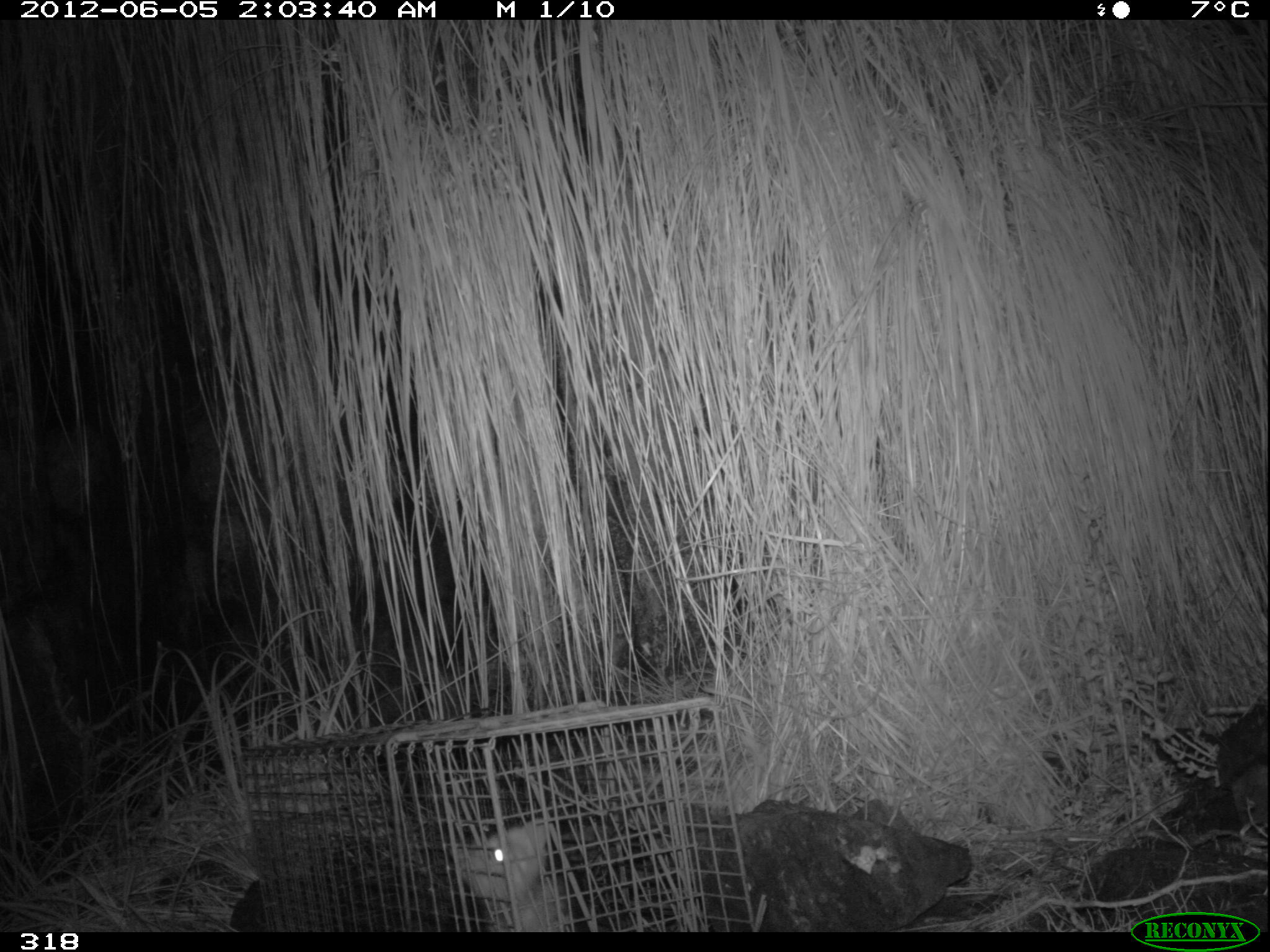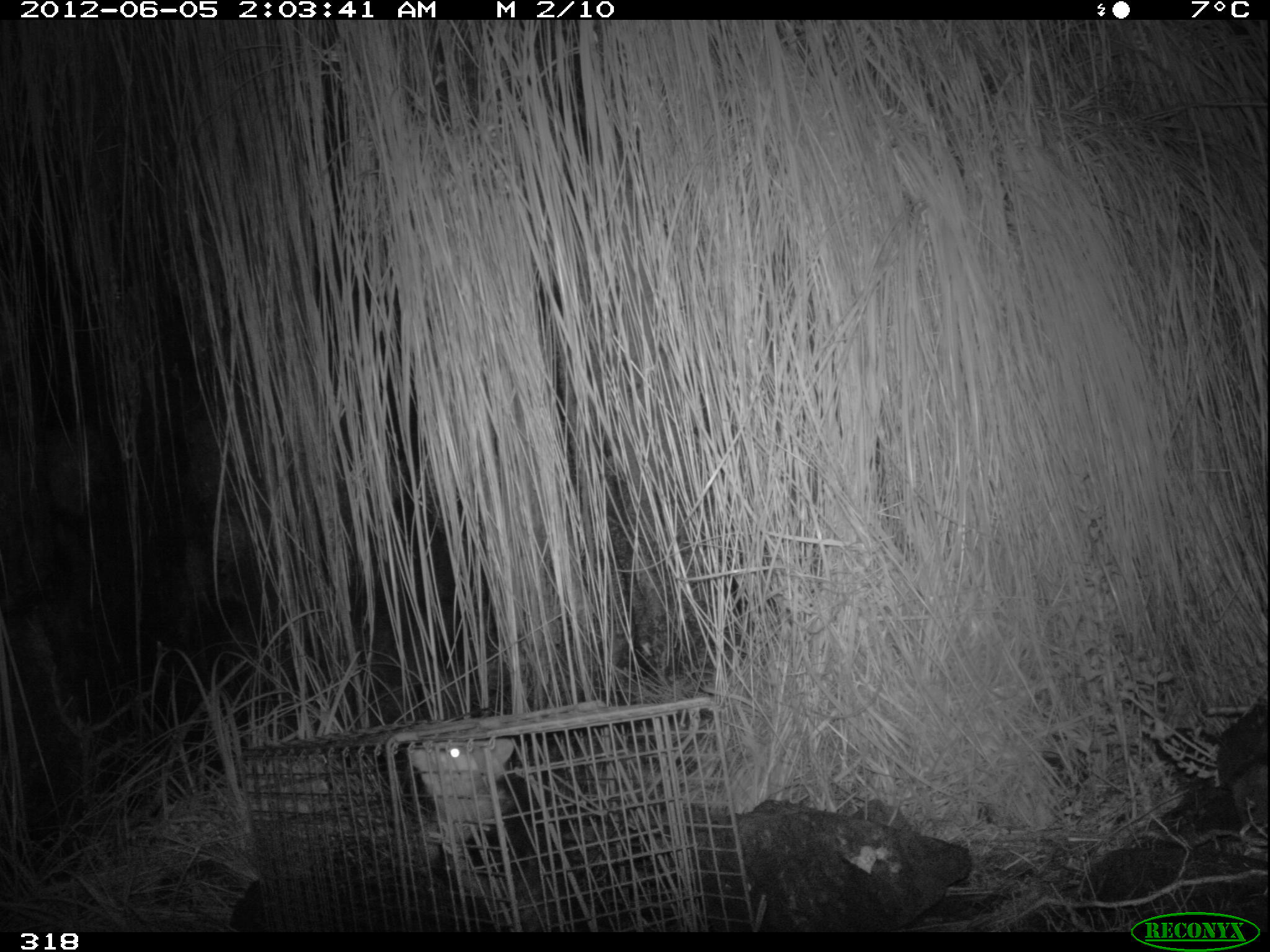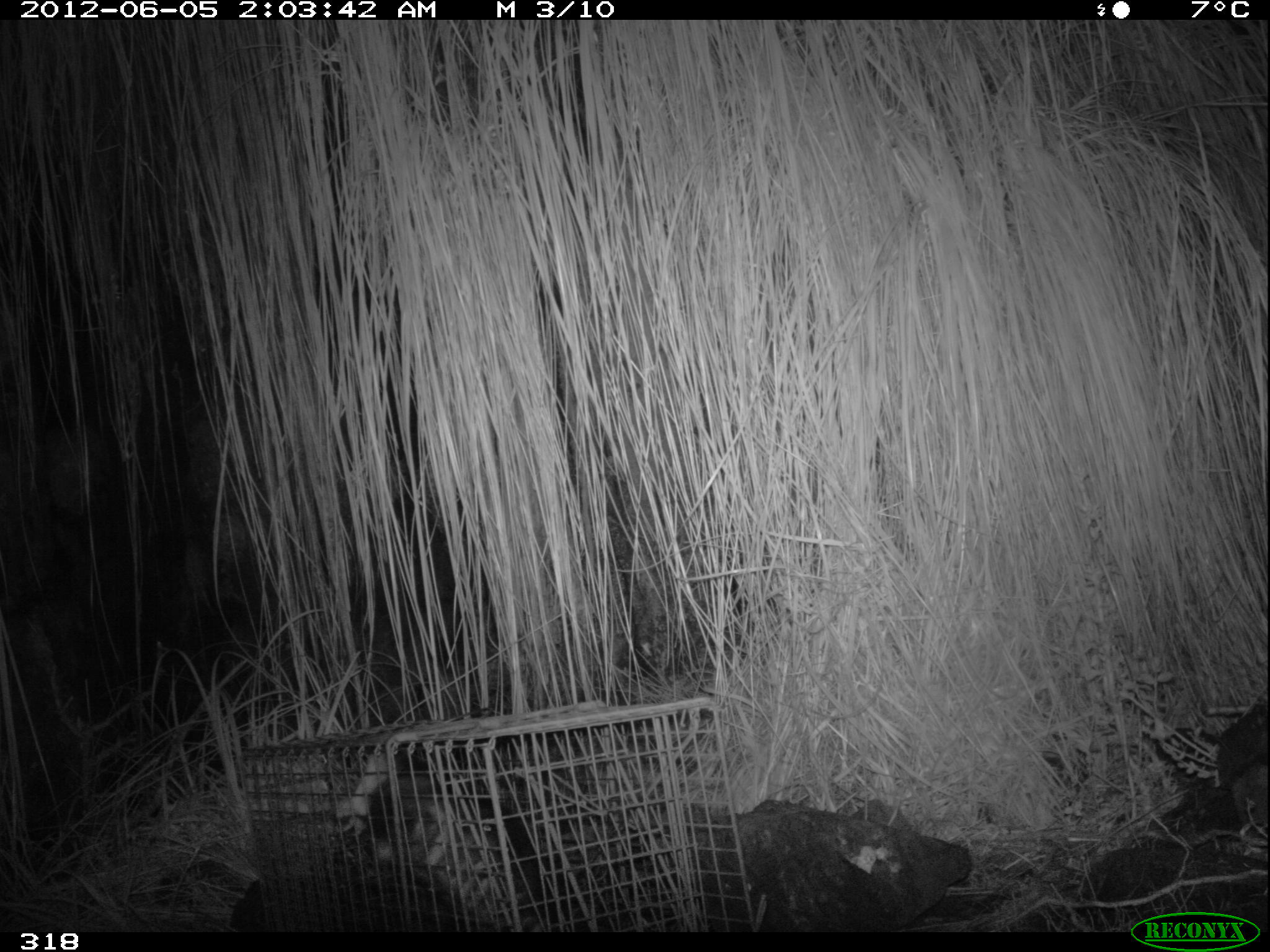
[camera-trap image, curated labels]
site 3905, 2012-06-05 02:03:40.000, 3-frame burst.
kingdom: Animalia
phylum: Chordata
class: Mammalia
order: Didelphimorphia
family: Didelphidae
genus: Didelphis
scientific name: Didelphis pernigra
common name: andean white-eared opossum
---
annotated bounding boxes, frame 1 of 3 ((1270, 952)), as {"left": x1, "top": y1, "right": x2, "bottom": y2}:
didelphis pernigra: {"left": 447, "top": 815, "right": 572, "bottom": 932}